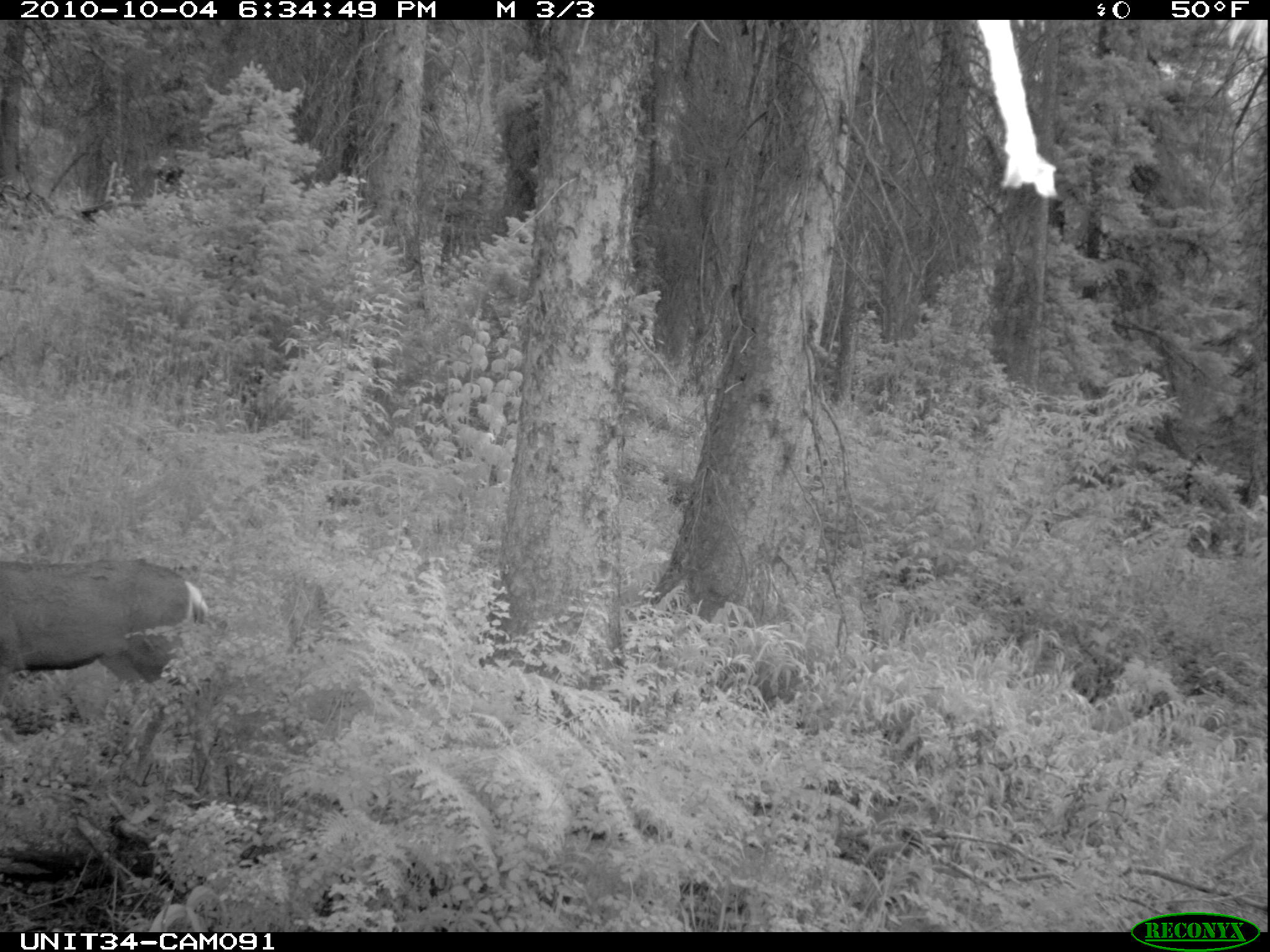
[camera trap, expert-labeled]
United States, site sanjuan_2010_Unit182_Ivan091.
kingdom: Animalia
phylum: Chordata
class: Mammalia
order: Artiodactyla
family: Cervidae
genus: Odocoileus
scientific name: Odocoileus hemionus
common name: mule deer